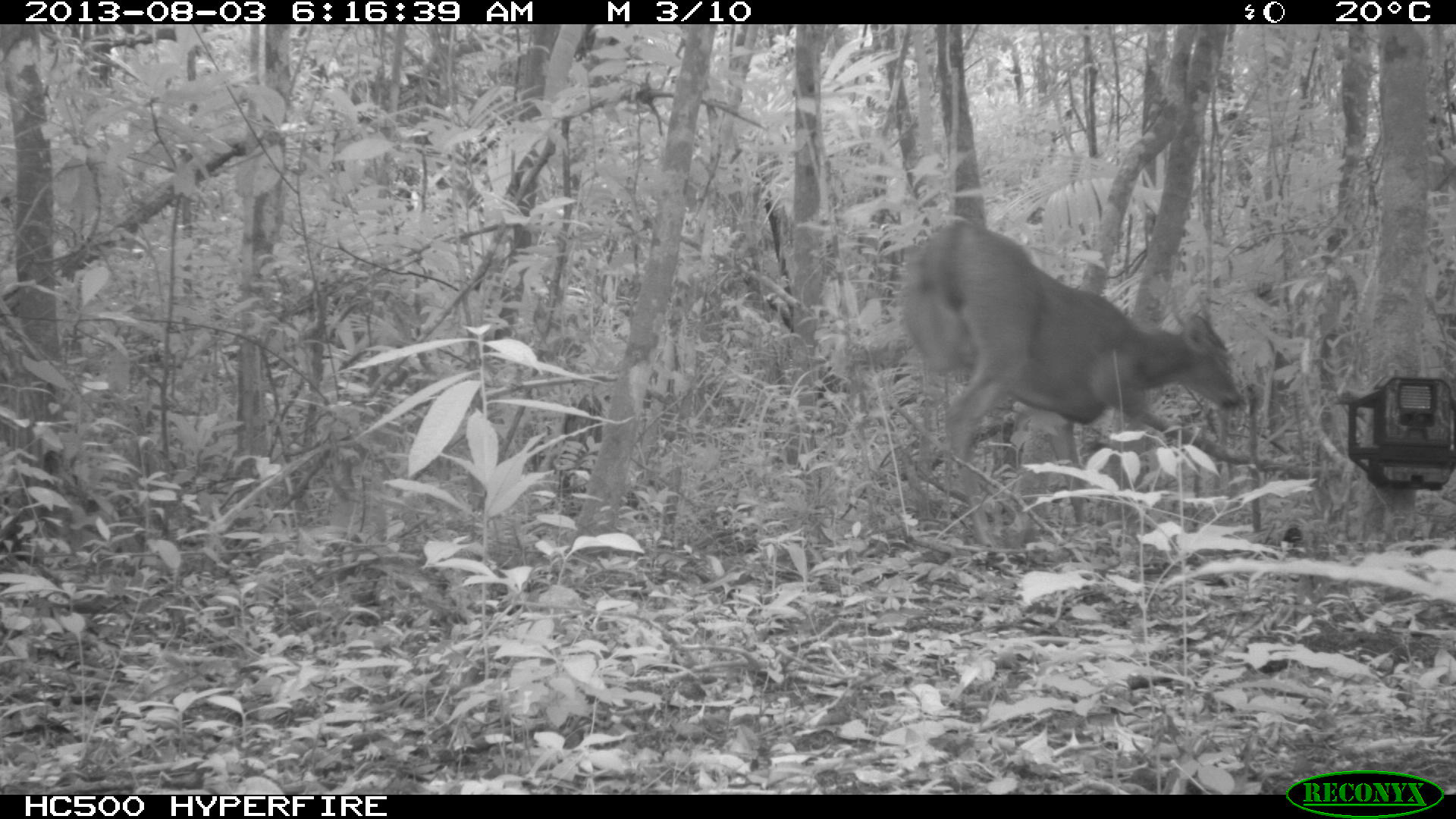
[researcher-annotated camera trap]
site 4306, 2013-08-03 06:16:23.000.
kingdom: Animalia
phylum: Chordata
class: Mammalia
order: Artiodactyla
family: Cervidae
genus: Odocoileus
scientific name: Odocoileus virginianus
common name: white-tailed deer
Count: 1.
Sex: male.